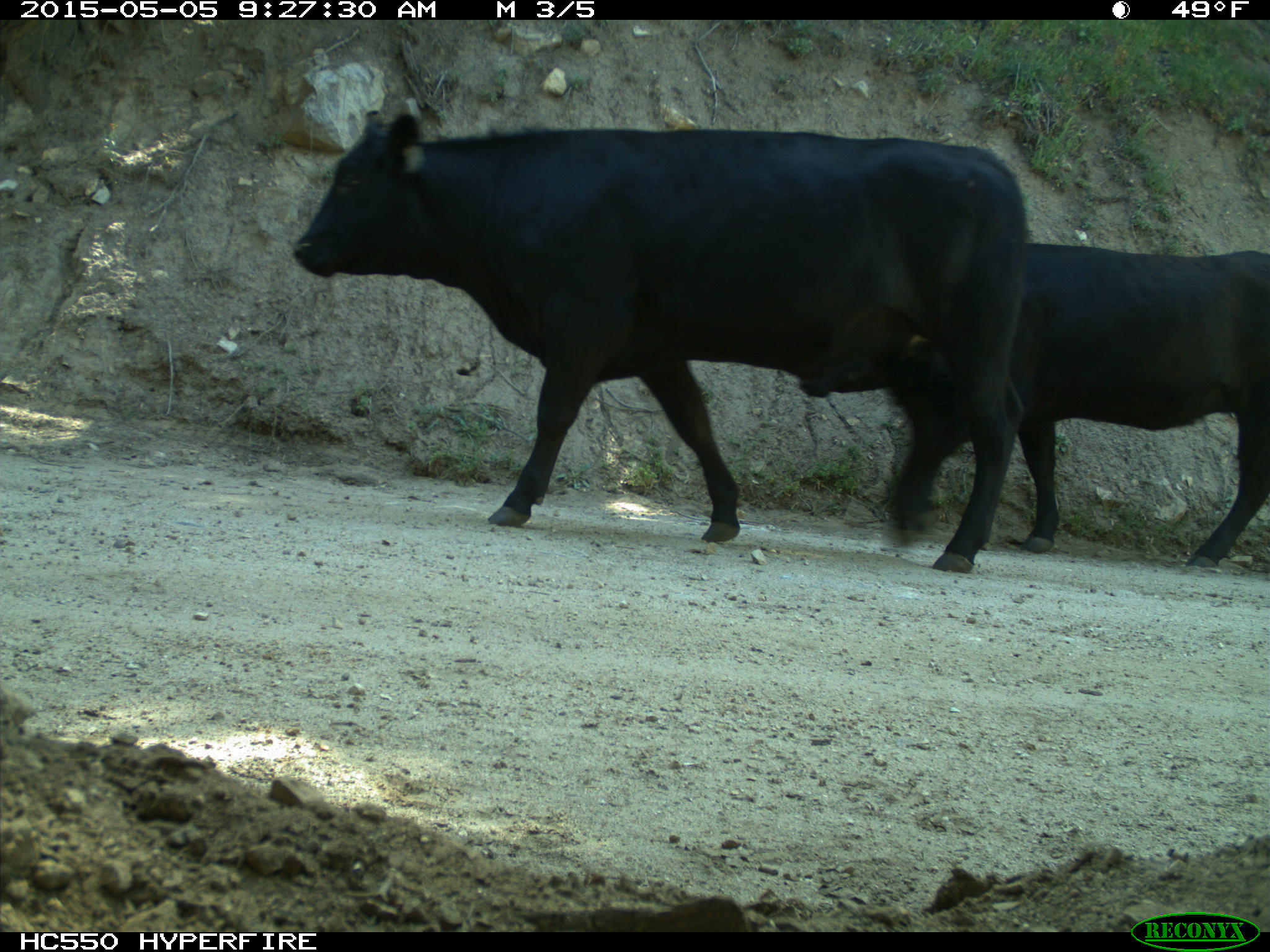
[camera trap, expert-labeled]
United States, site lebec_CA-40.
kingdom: Animalia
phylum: Chordata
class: Mammalia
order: Artiodactyla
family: Bovidae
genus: Bos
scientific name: Bos taurus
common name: domestic cow